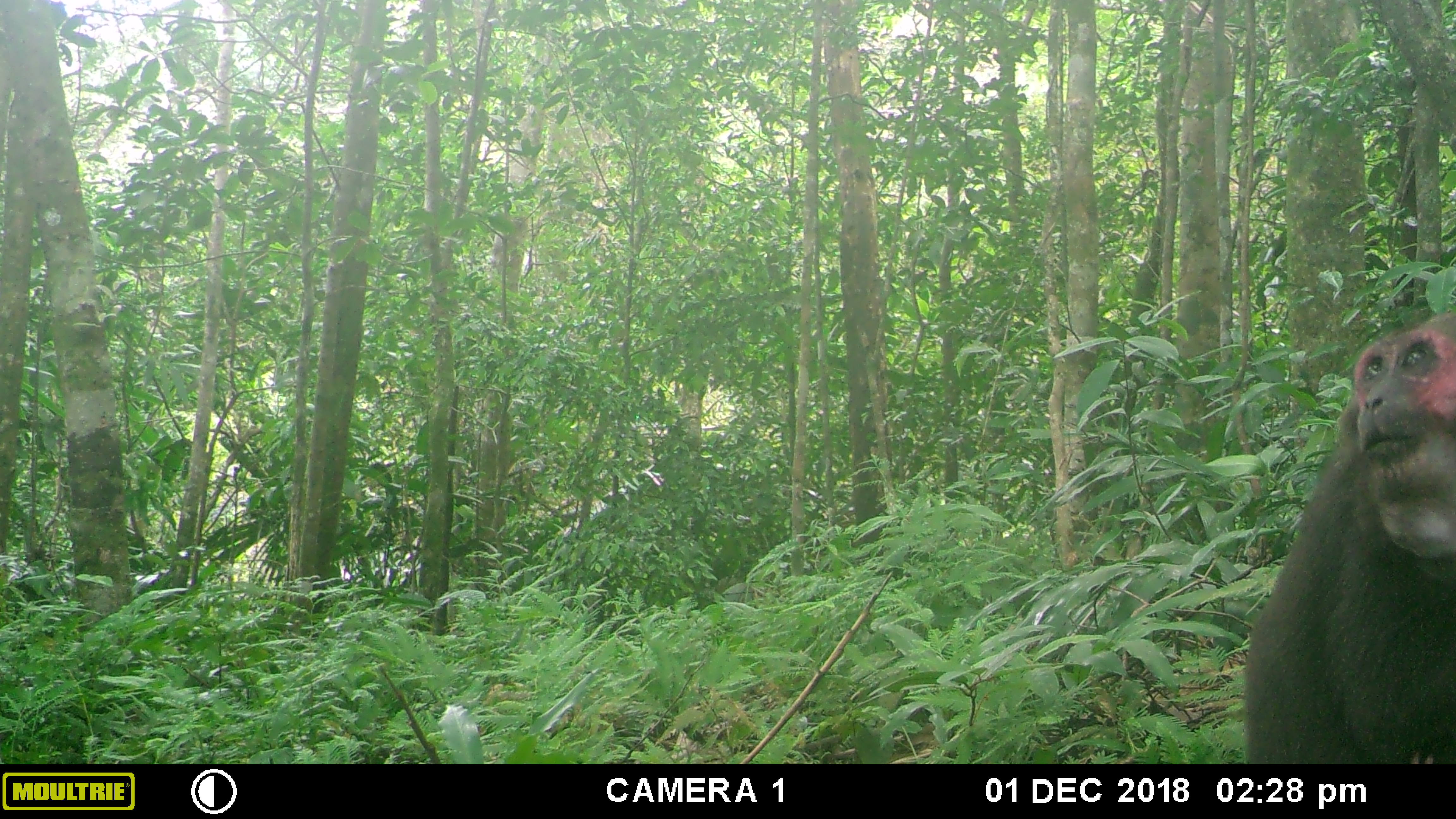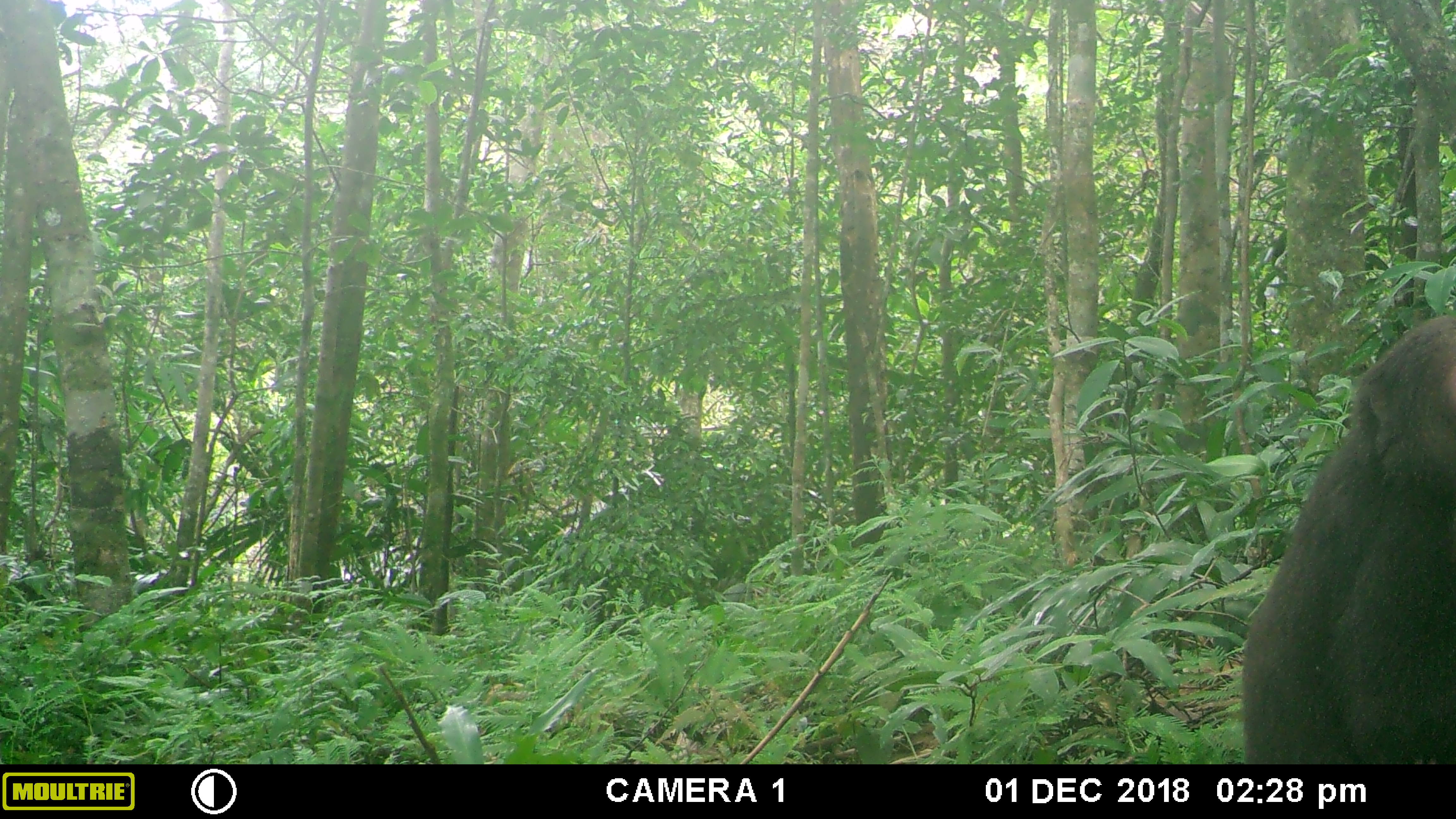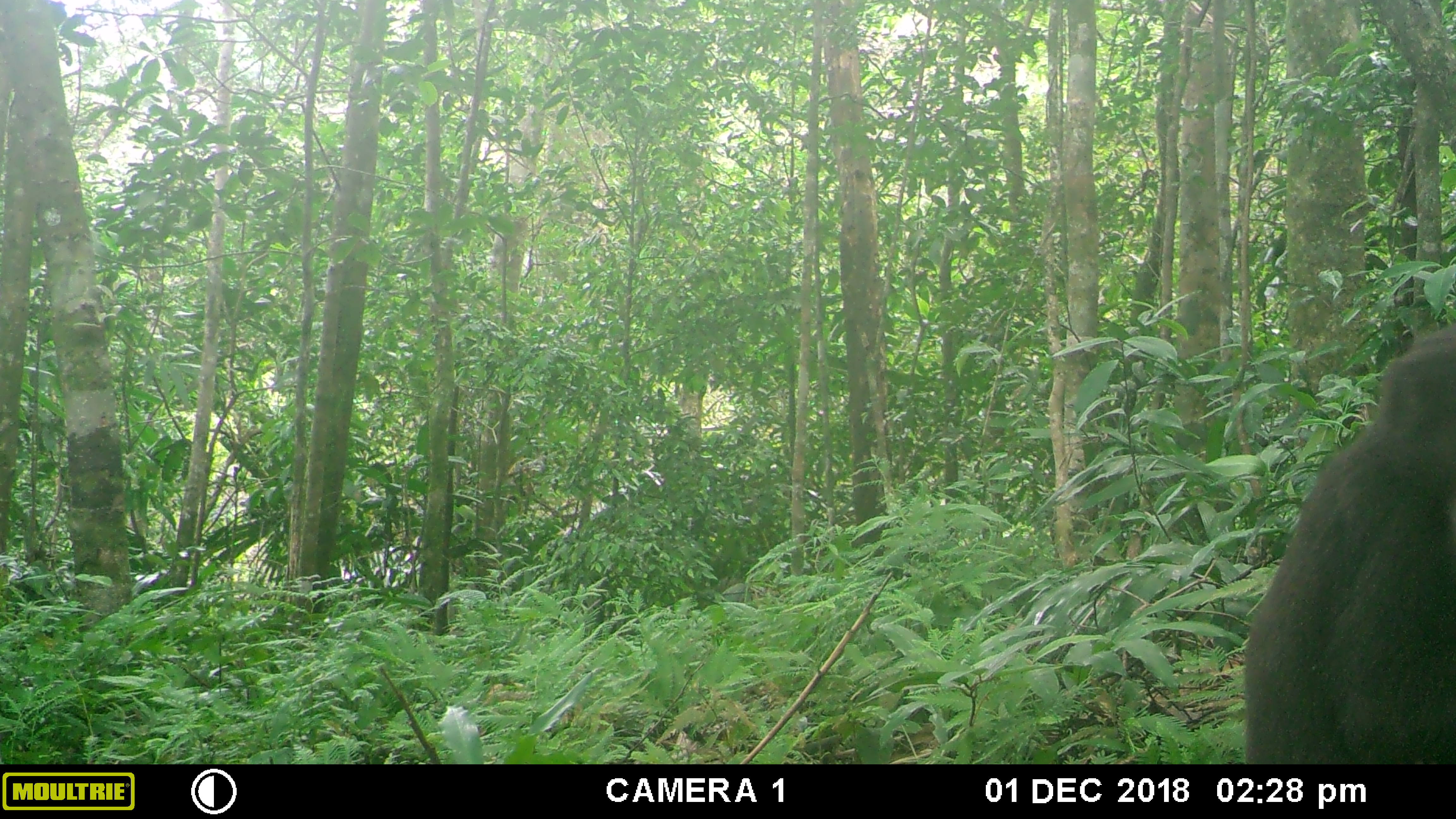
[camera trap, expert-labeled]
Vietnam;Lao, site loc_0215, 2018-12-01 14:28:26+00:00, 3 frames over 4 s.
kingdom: Animalia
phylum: Chordata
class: Mammalia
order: Primates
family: Cercopithecidae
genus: Macaca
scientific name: Macaca arctoides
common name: stump-tailed macaque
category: stump tailed macaque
Stump tailed macaque (stump-tailed macaque) (Macaca arctoides). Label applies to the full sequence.